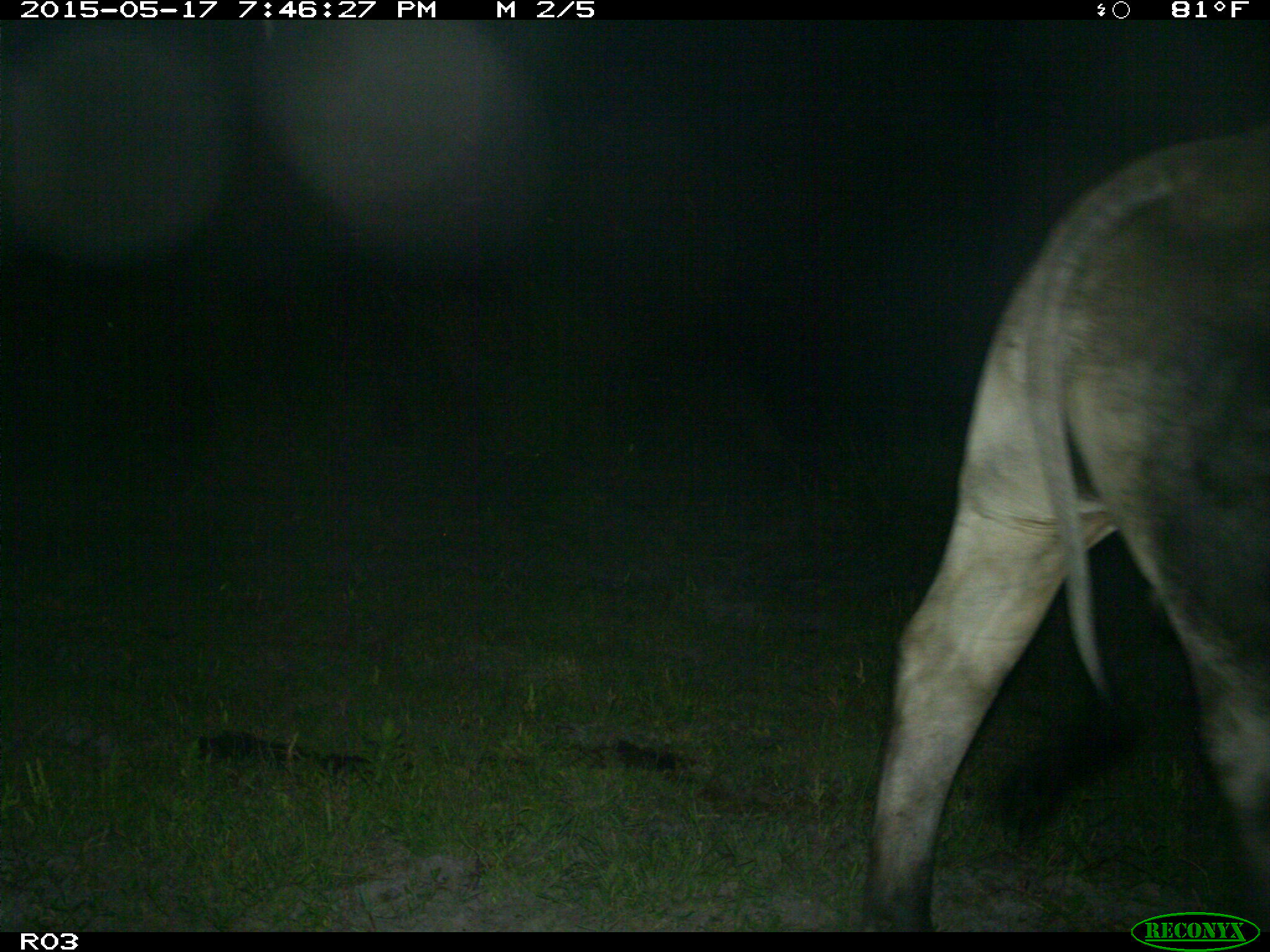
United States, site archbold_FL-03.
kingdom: Animalia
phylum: Chordata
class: Mammalia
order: Artiodactyla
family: Bovidae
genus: Bos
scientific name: Bos taurus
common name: domestic cow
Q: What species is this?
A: Bos taurus (domestic cow).